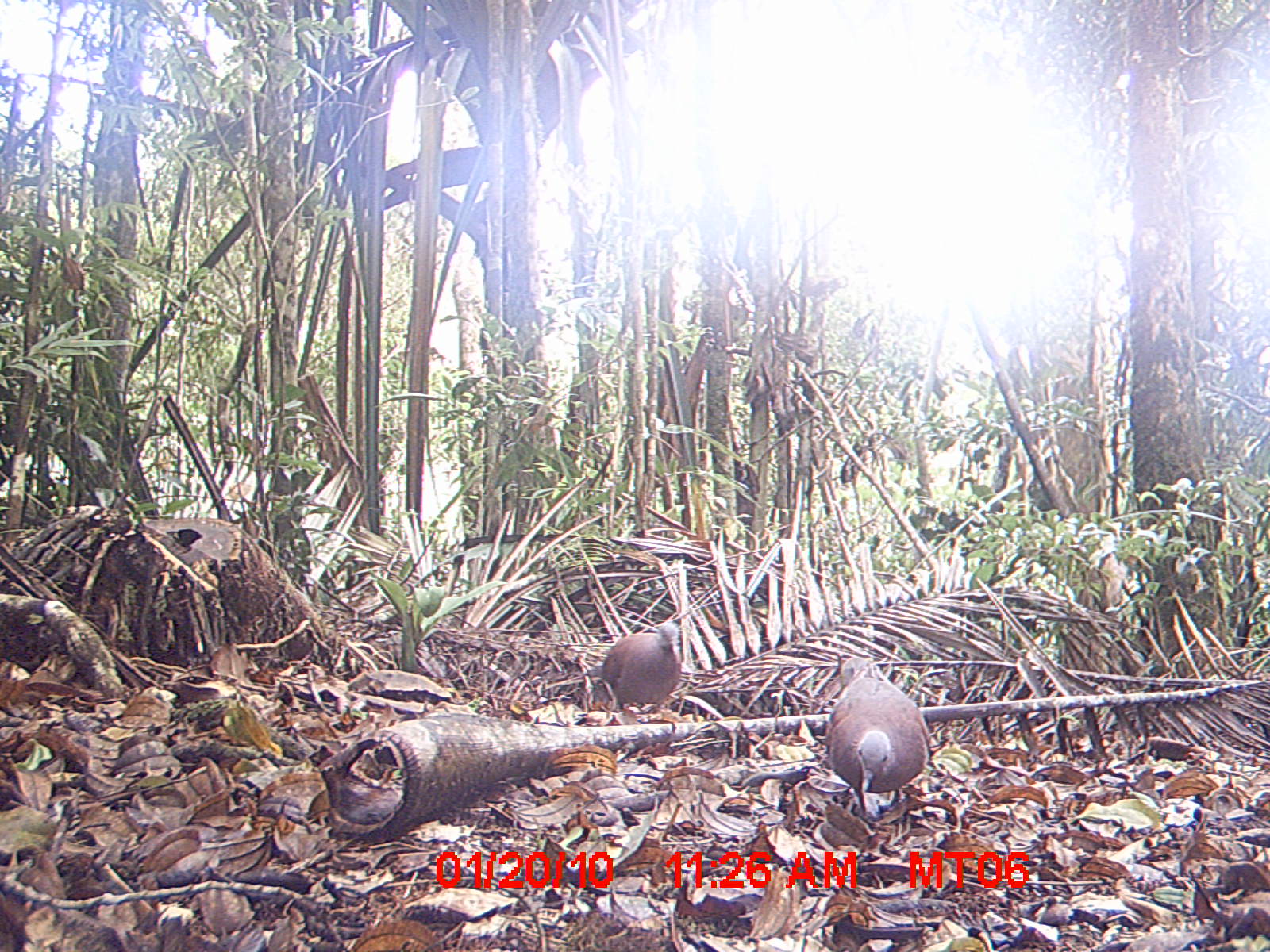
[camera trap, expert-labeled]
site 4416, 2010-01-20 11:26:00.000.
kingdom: Animalia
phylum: Chordata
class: Aves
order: Columbiformes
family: Columbidae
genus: Streptopelia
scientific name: Streptopelia picturata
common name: malagasy turtle dove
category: nesoenas picturata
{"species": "nesoenas picturata (malagasy turtle dove) (Streptopelia picturata)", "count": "1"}